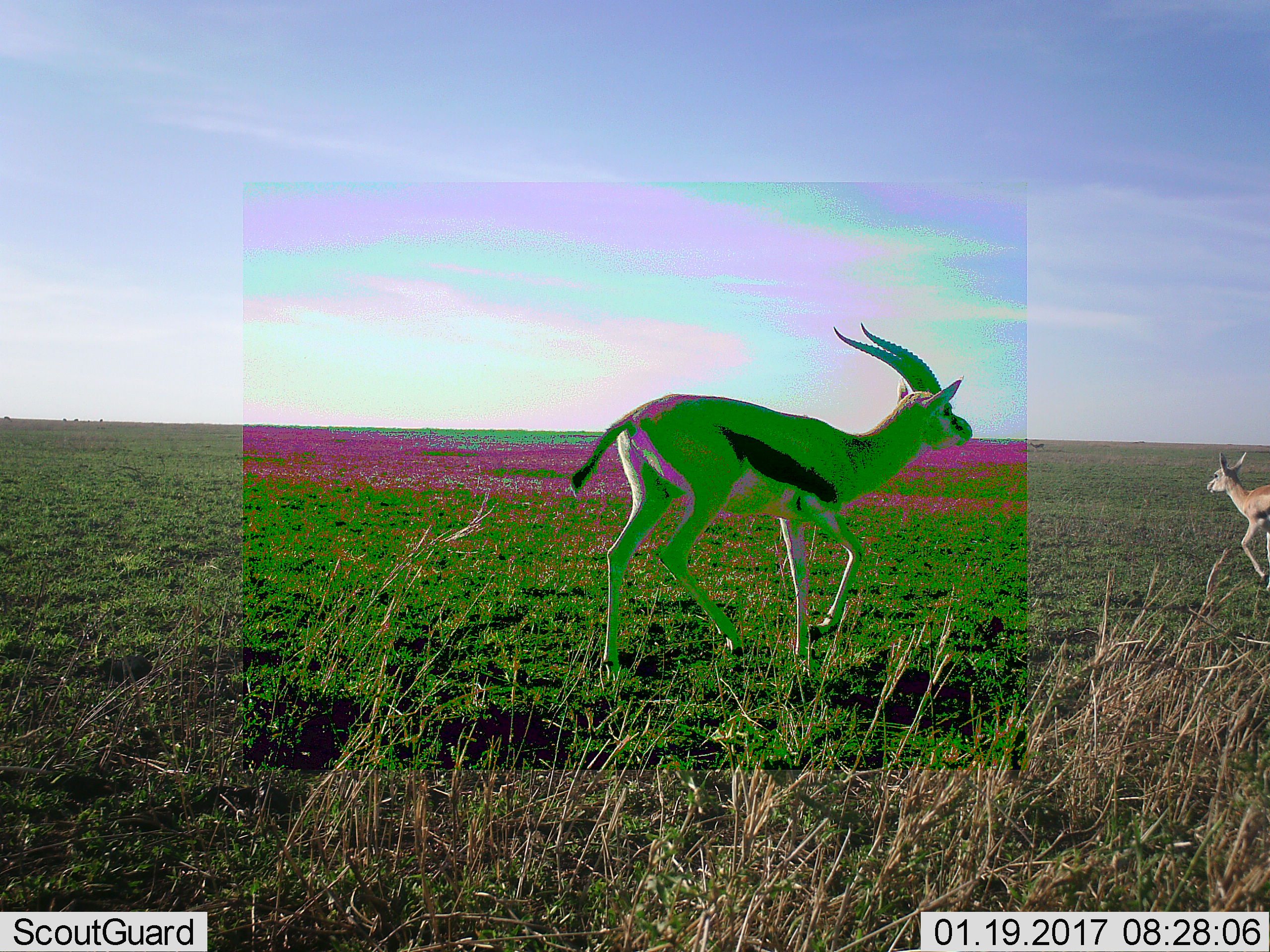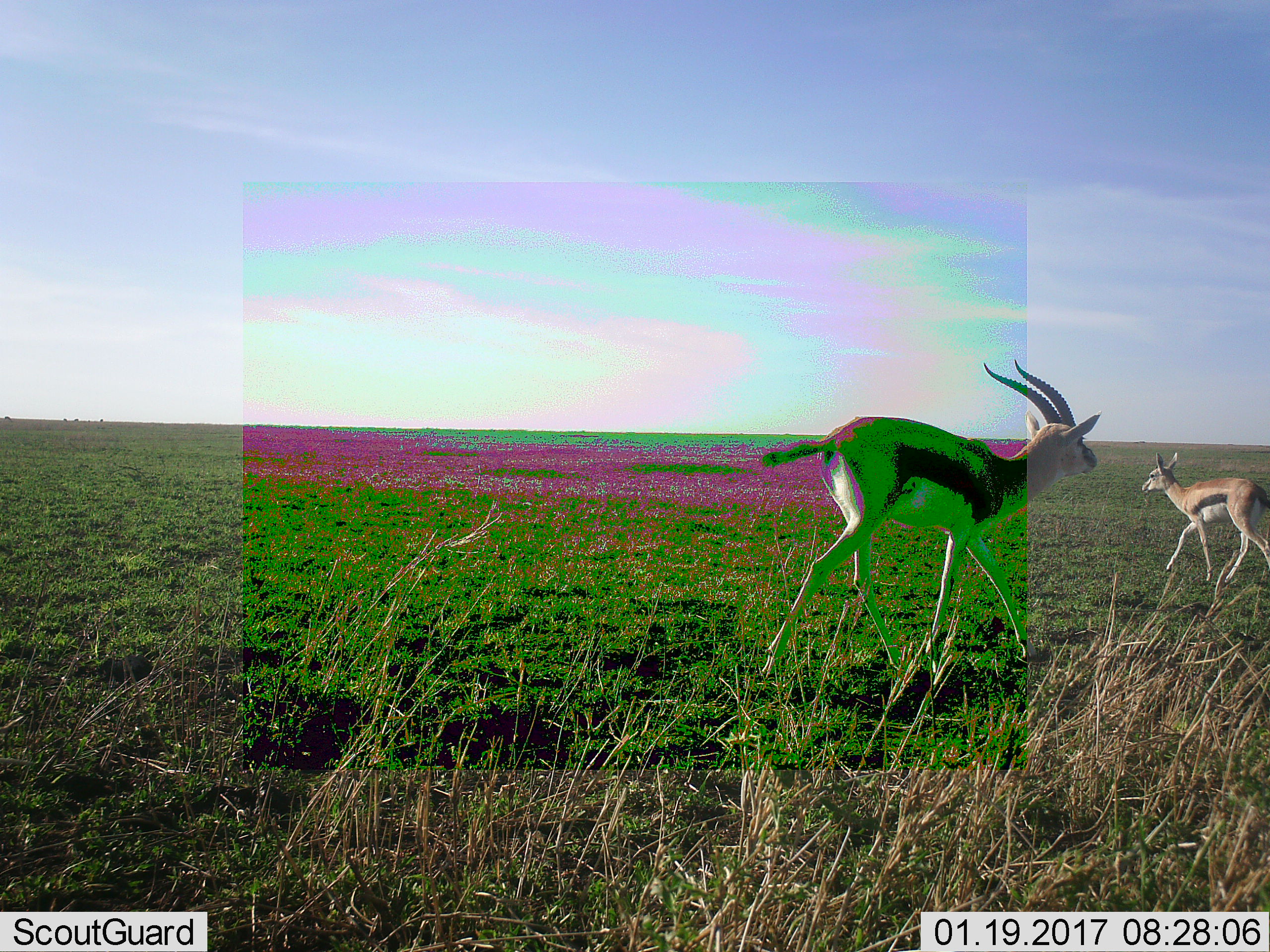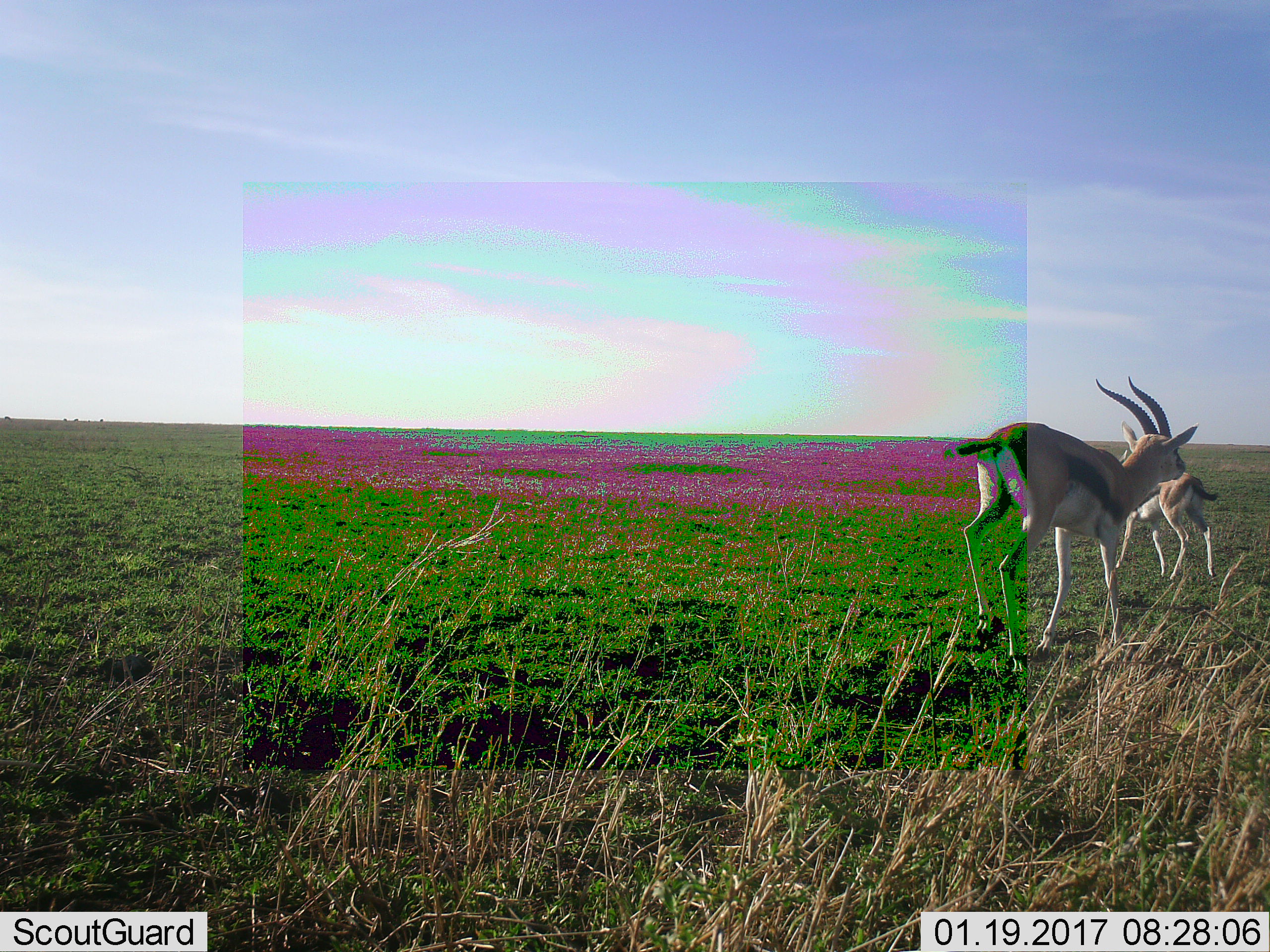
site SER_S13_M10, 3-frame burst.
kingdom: Animalia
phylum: Chordata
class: Mammalia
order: Artiodactyla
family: Bovidae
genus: Eudorcas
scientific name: Eudorcas thomsonii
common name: thomson's gazelle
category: gazellethomsons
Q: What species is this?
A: Gazellethomsons (thomson's gazelle) (Eudorcas thomsonii).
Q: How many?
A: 2.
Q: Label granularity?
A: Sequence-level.